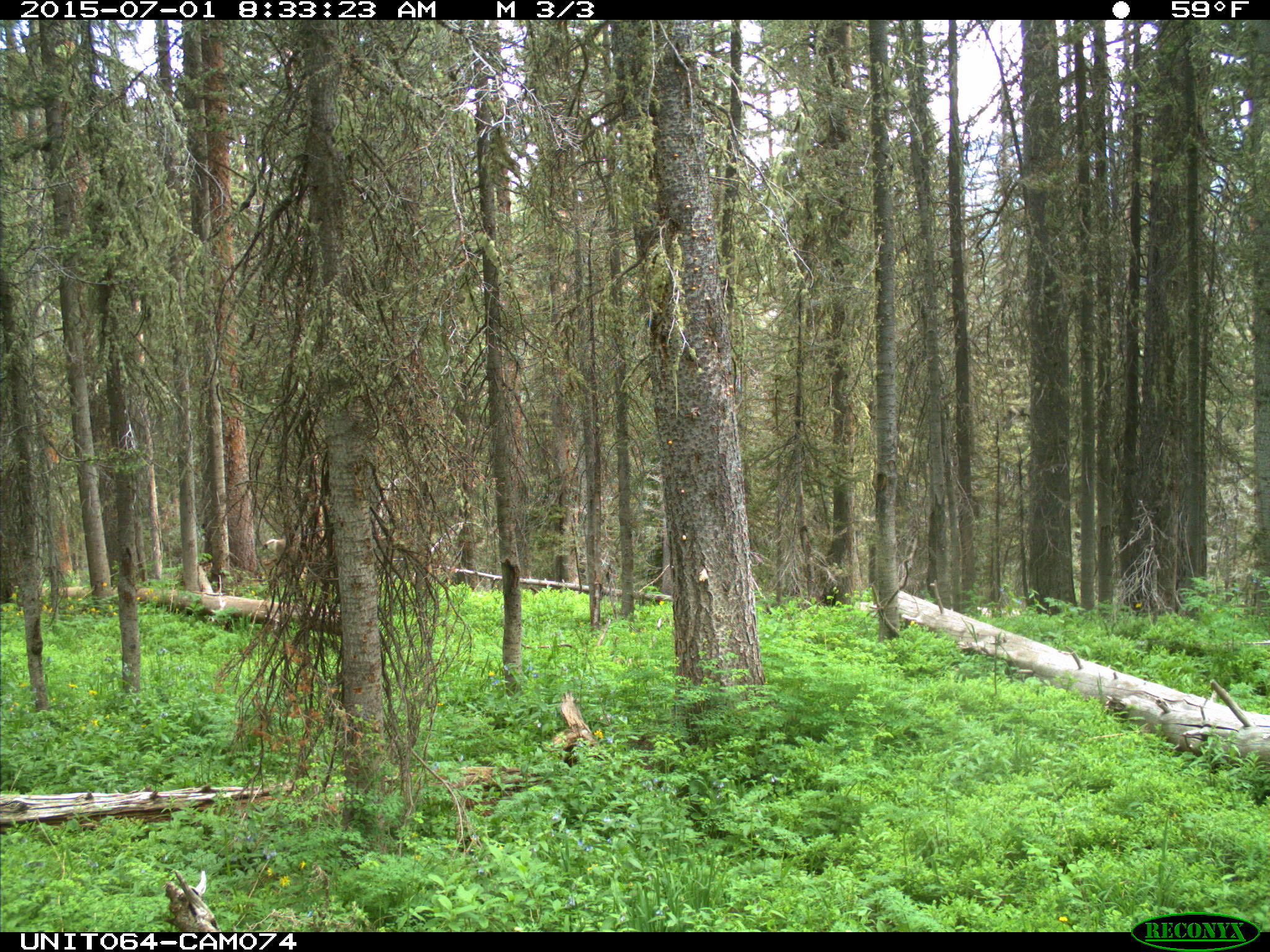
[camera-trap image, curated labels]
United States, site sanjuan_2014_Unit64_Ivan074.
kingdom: Animalia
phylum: Chordata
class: Mammalia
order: Artiodactyla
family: Cervidae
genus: Odocoileus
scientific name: Odocoileus hemionus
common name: mule deer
Odocoileus hemionus (mule deer).